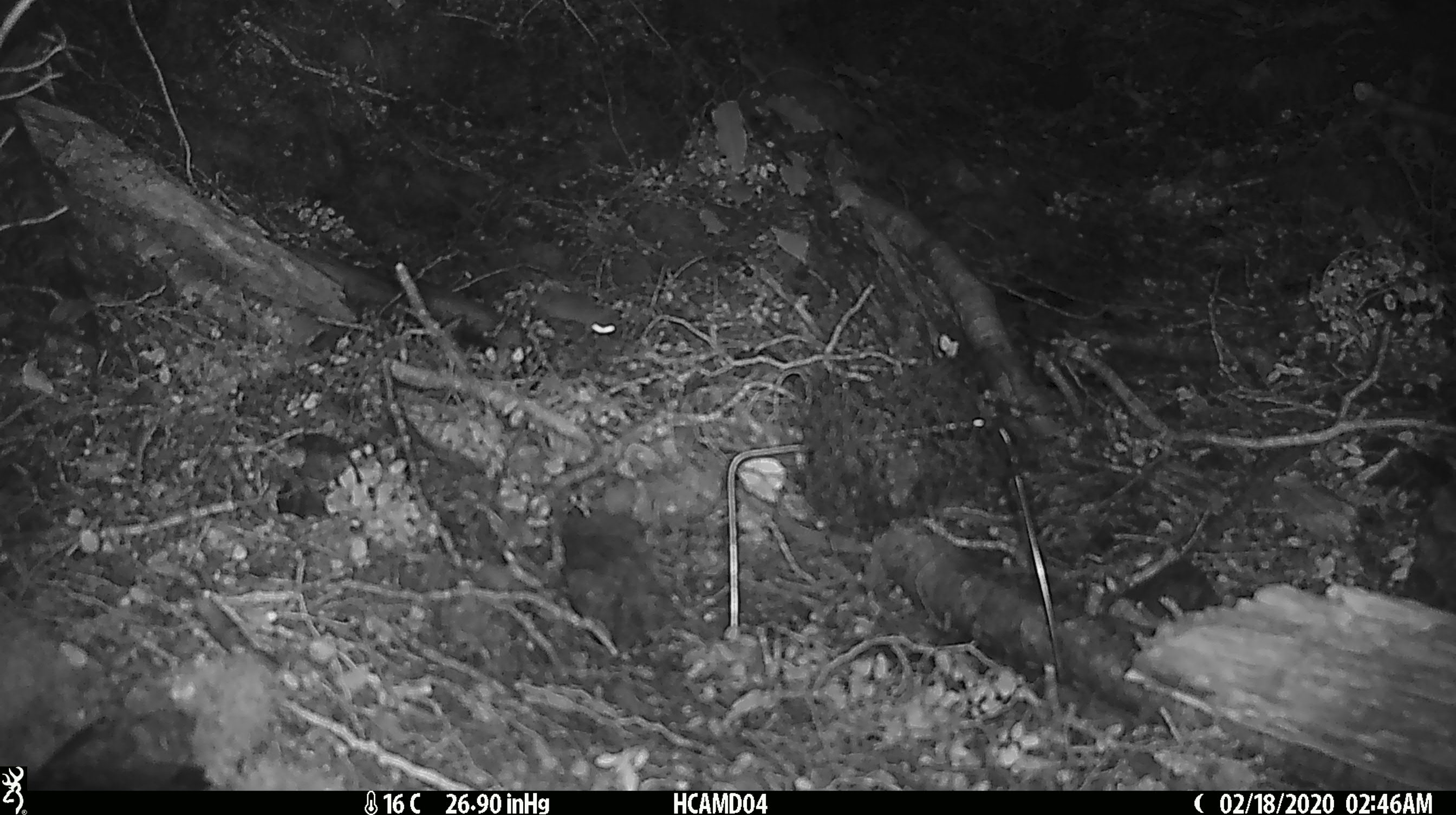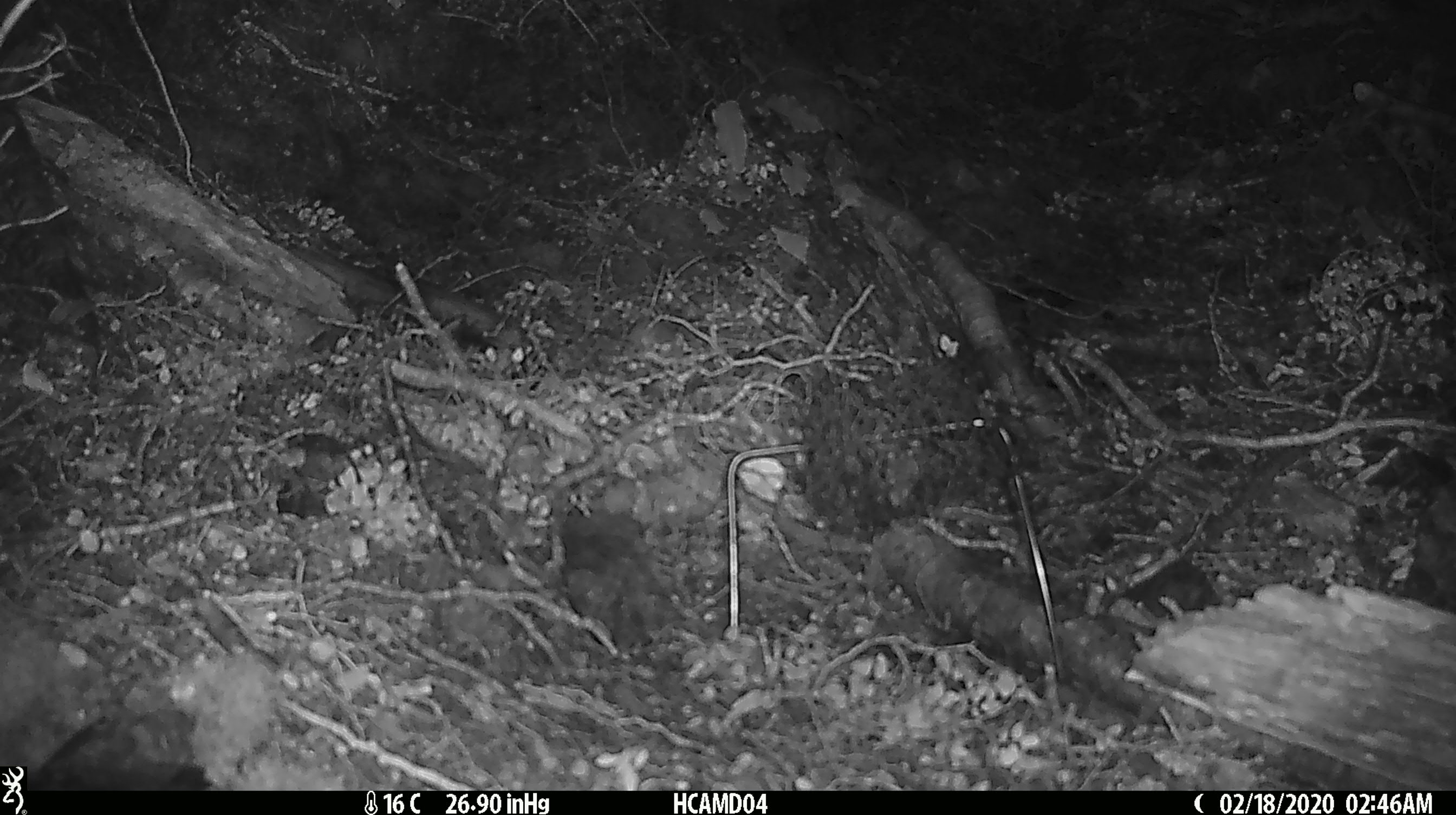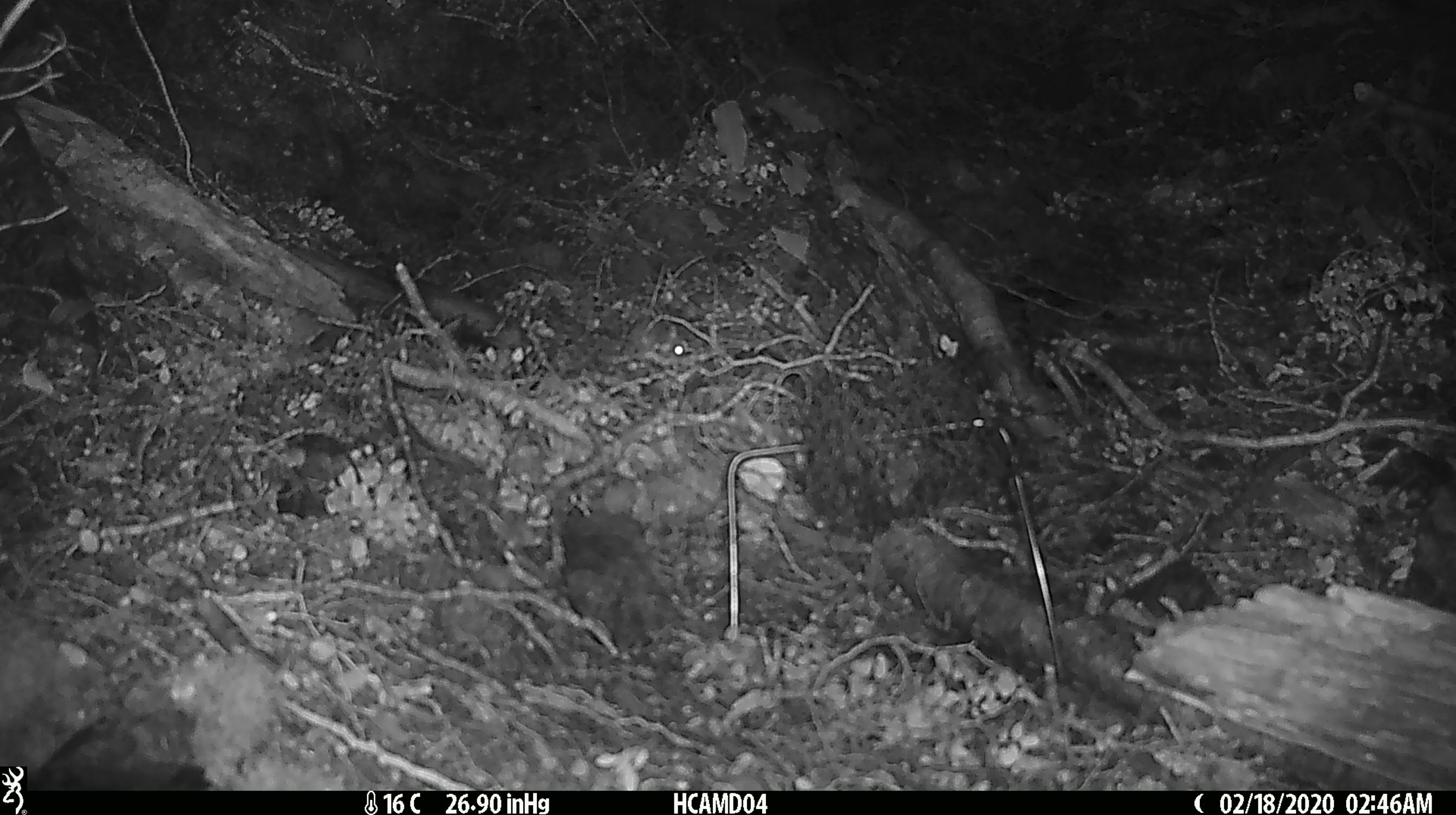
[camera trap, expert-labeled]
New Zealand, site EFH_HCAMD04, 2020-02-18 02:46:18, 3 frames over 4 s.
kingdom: Animalia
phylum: Chordata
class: Mammalia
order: Rodentia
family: Muridae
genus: Mus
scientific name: Mus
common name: mouse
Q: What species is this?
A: Mouse (Mus).